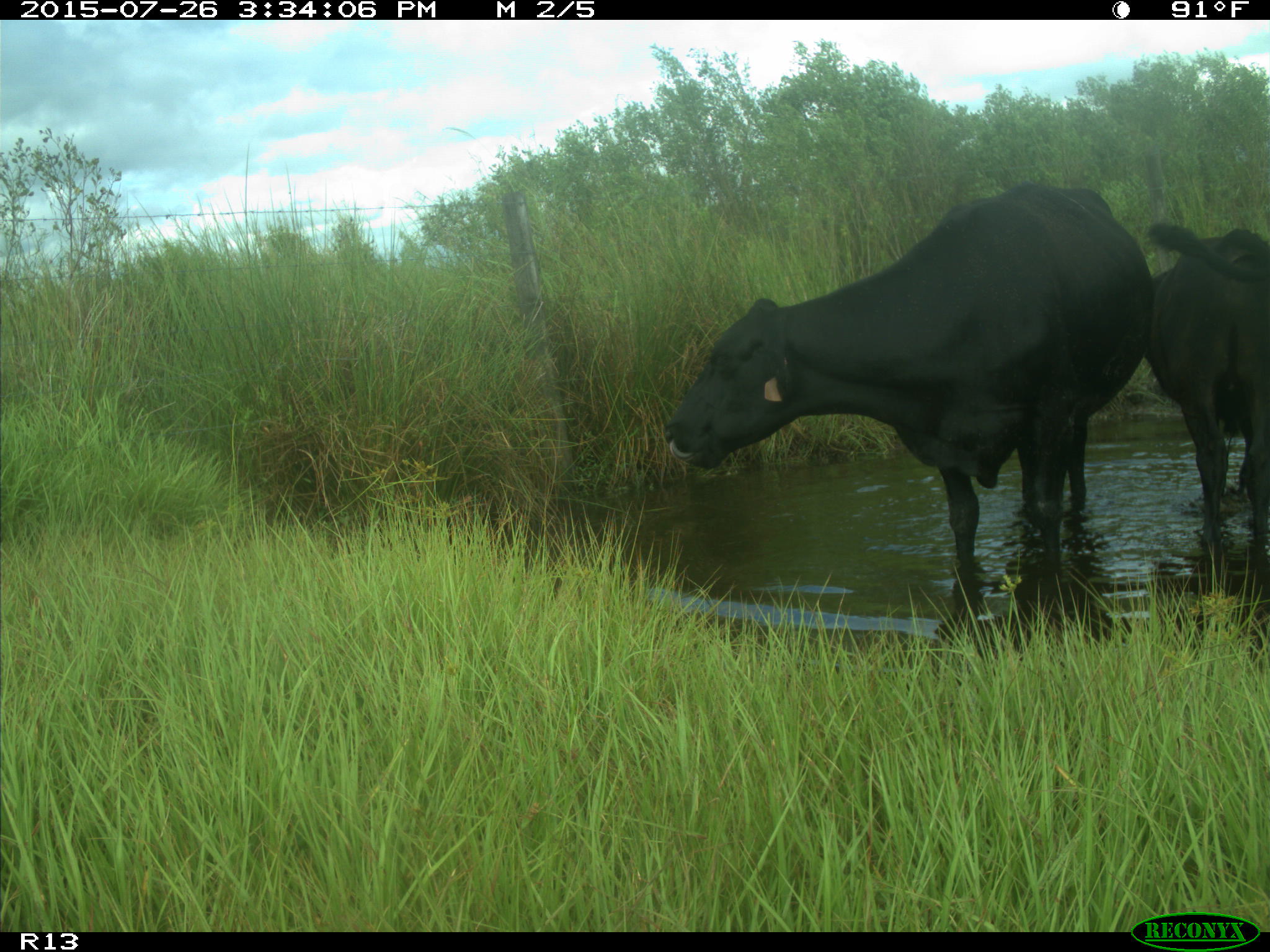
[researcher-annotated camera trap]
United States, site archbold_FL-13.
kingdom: Animalia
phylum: Chordata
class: Mammalia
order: Artiodactyla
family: Bovidae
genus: Bos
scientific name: Bos taurus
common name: domestic cow